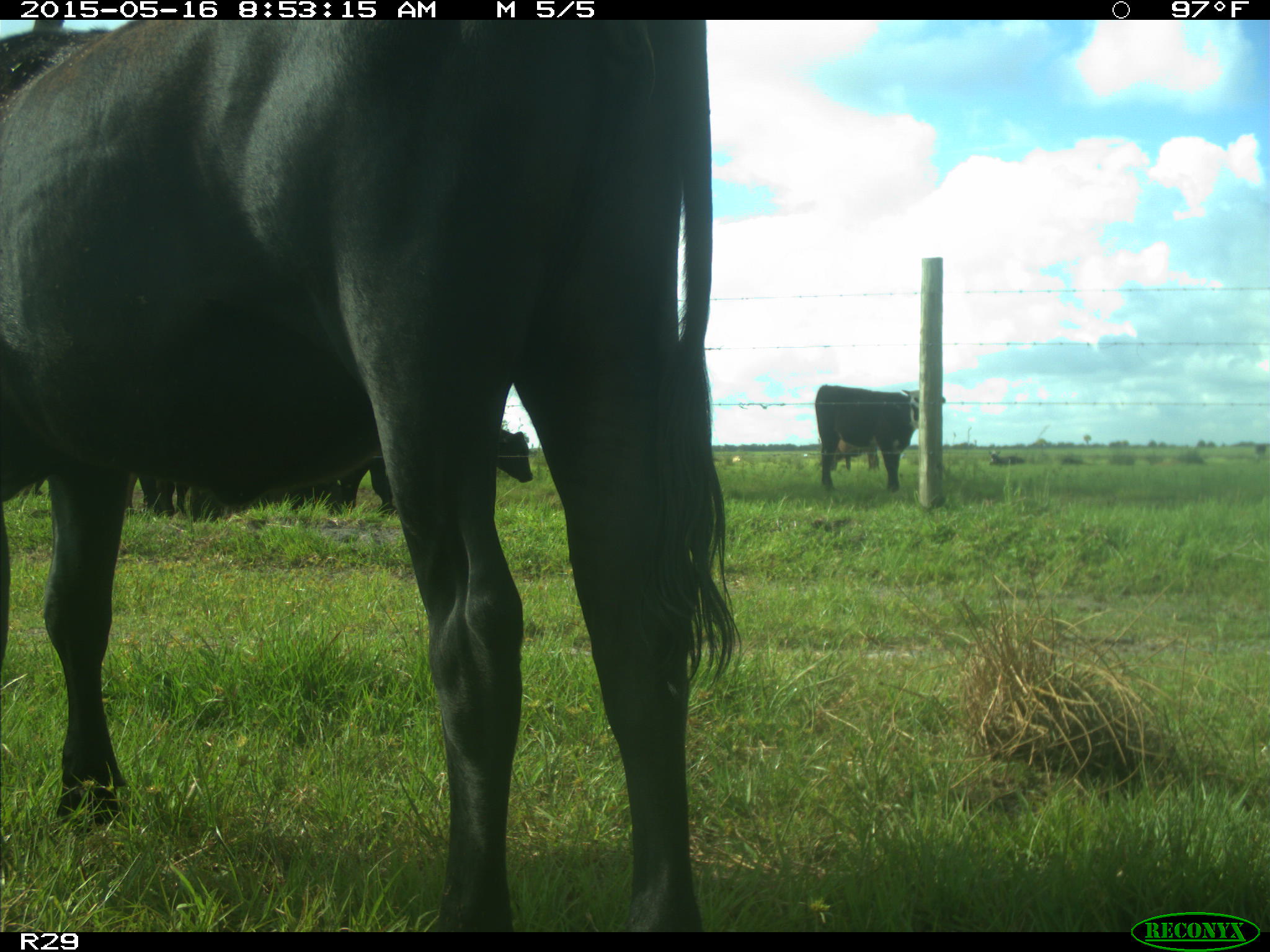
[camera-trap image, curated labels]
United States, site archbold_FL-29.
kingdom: Animalia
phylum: Chordata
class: Mammalia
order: Artiodactyla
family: Bovidae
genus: Bos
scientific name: Bos taurus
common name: domestic cow